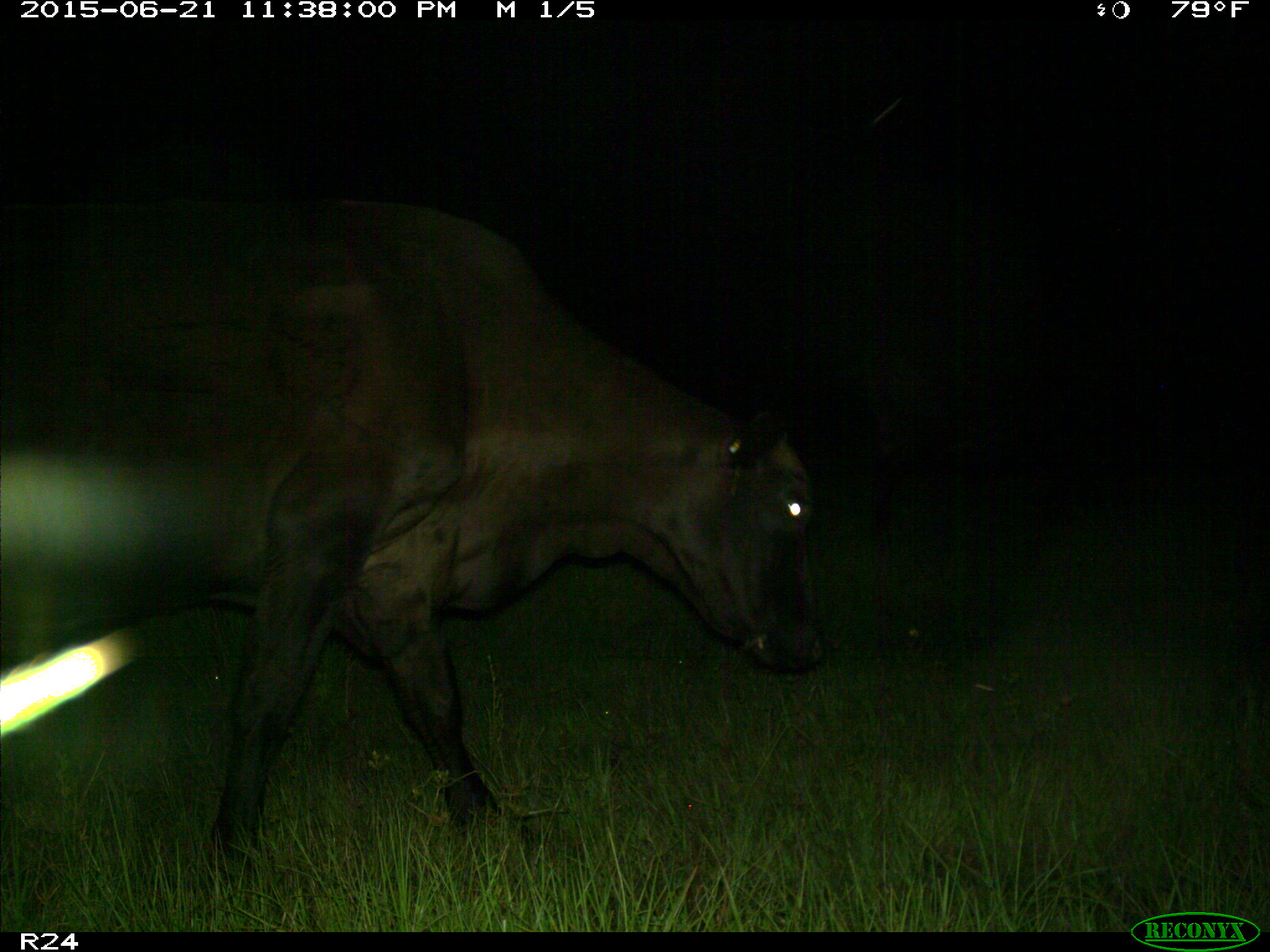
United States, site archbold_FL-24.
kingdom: Animalia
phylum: Chordata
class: Mammalia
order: Artiodactyla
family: Bovidae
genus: Bos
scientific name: Bos taurus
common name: domestic cow